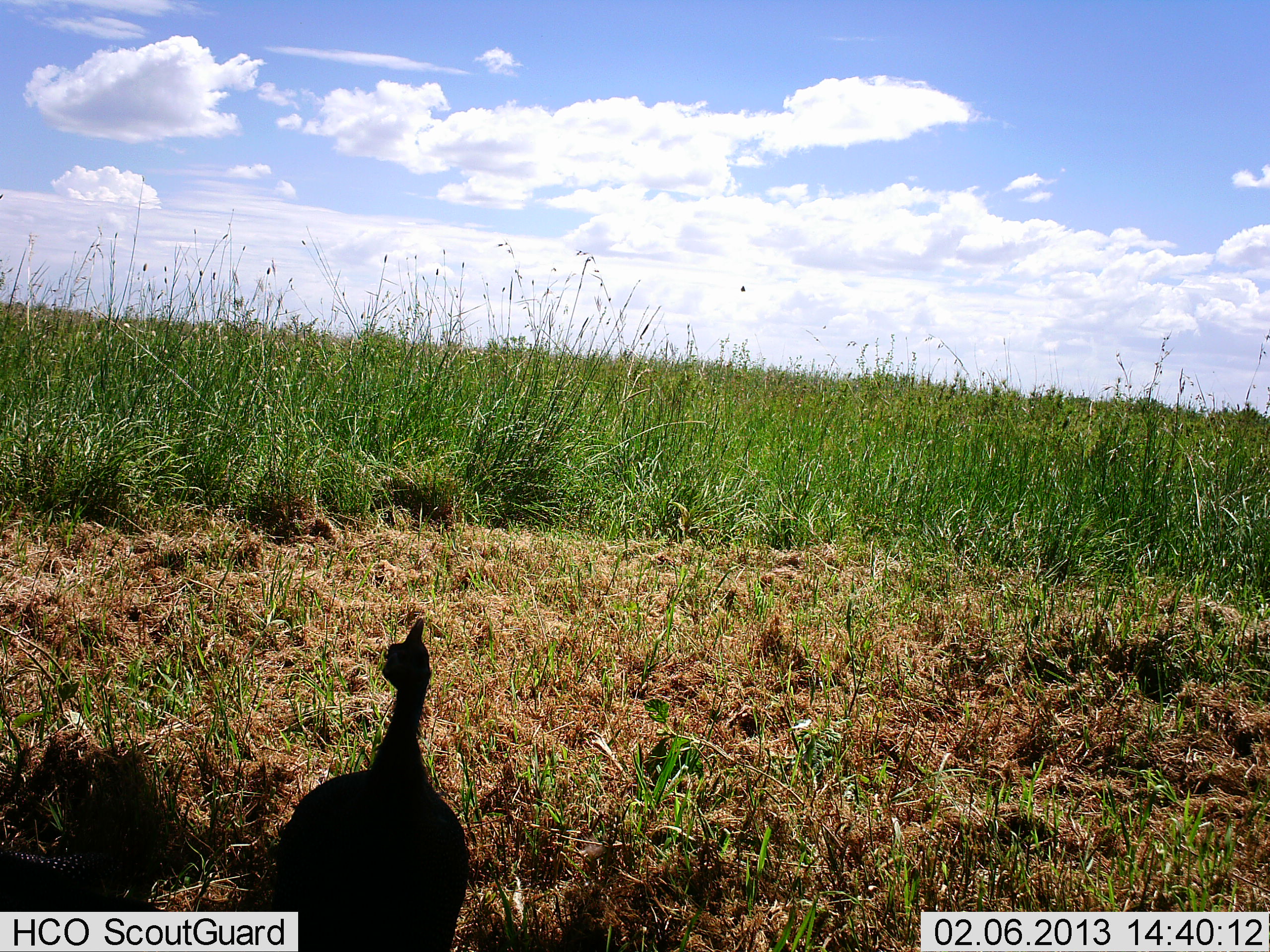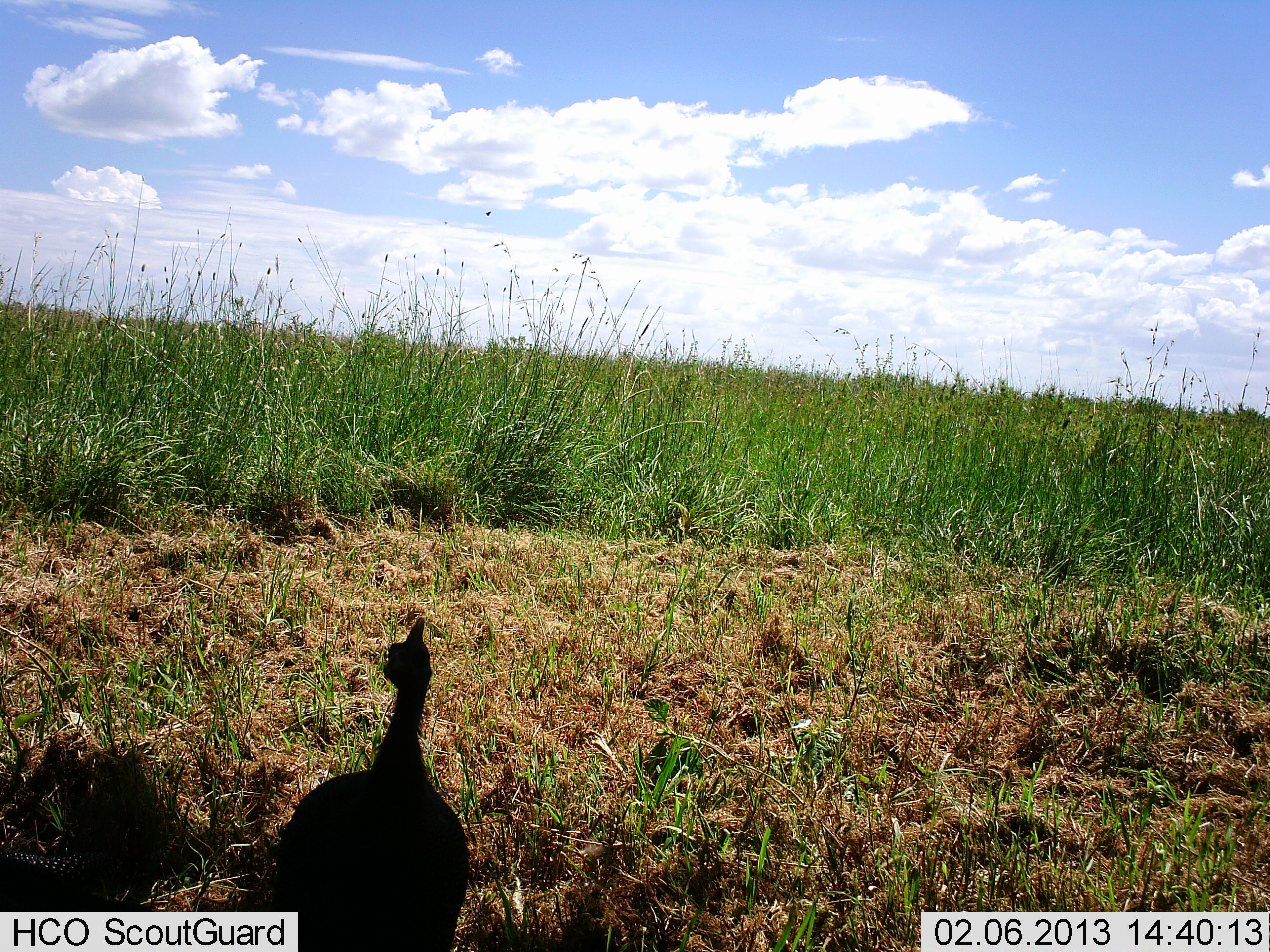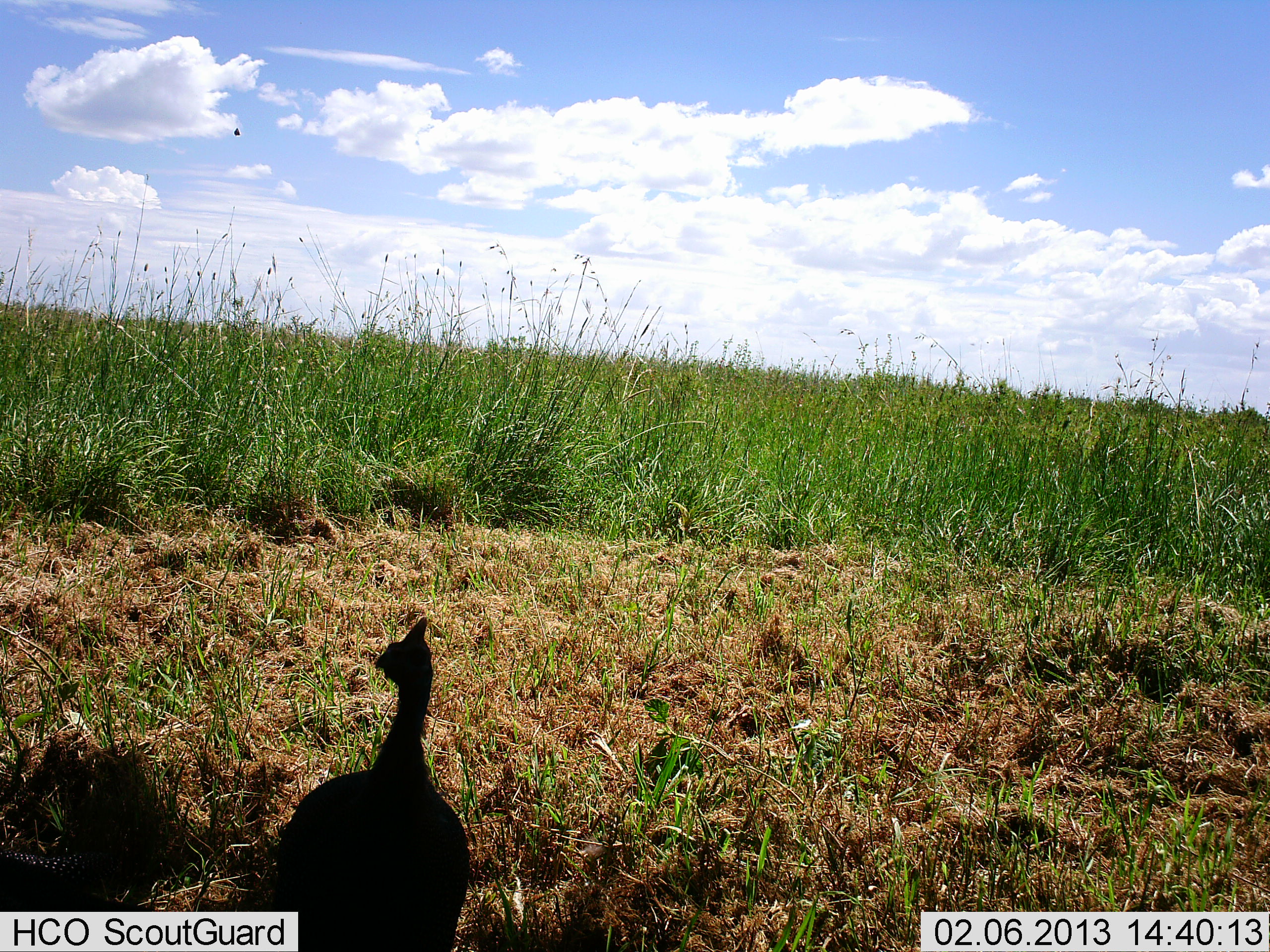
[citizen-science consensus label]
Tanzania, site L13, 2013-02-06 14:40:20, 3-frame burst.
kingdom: Animalia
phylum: Chordata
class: Aves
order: Galliformes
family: Numididae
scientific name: Numididae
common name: guinea fowl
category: guineafowl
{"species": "guineafowl (guinea fowl) (Numididae)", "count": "1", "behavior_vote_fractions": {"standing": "95%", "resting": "5%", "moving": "0%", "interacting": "0%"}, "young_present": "0%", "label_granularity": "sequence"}